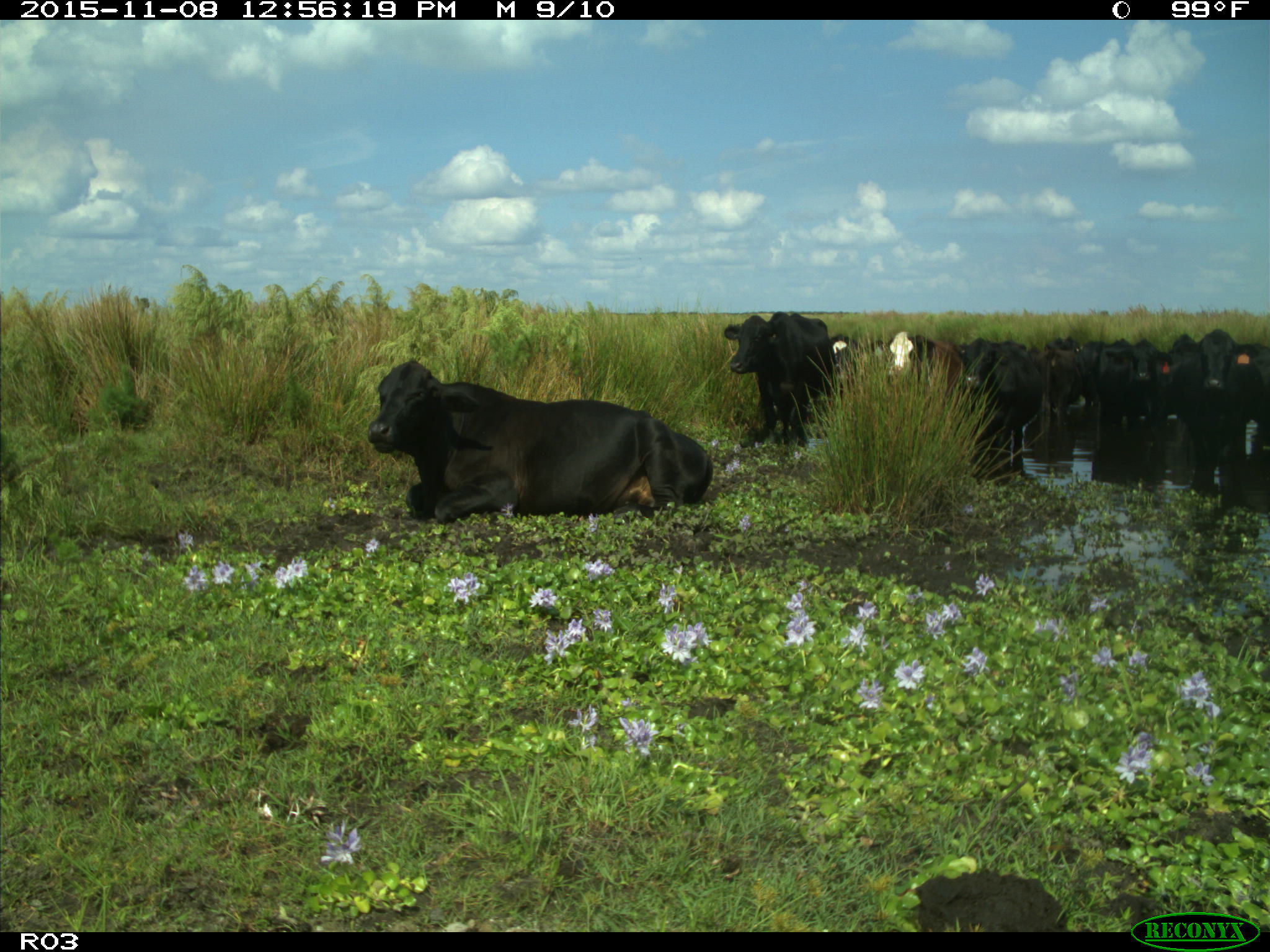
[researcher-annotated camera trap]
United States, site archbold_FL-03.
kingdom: Animalia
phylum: Chordata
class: Mammalia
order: Artiodactyla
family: Bovidae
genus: Bos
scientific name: Bos taurus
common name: domestic cow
Bos taurus (domestic cow).